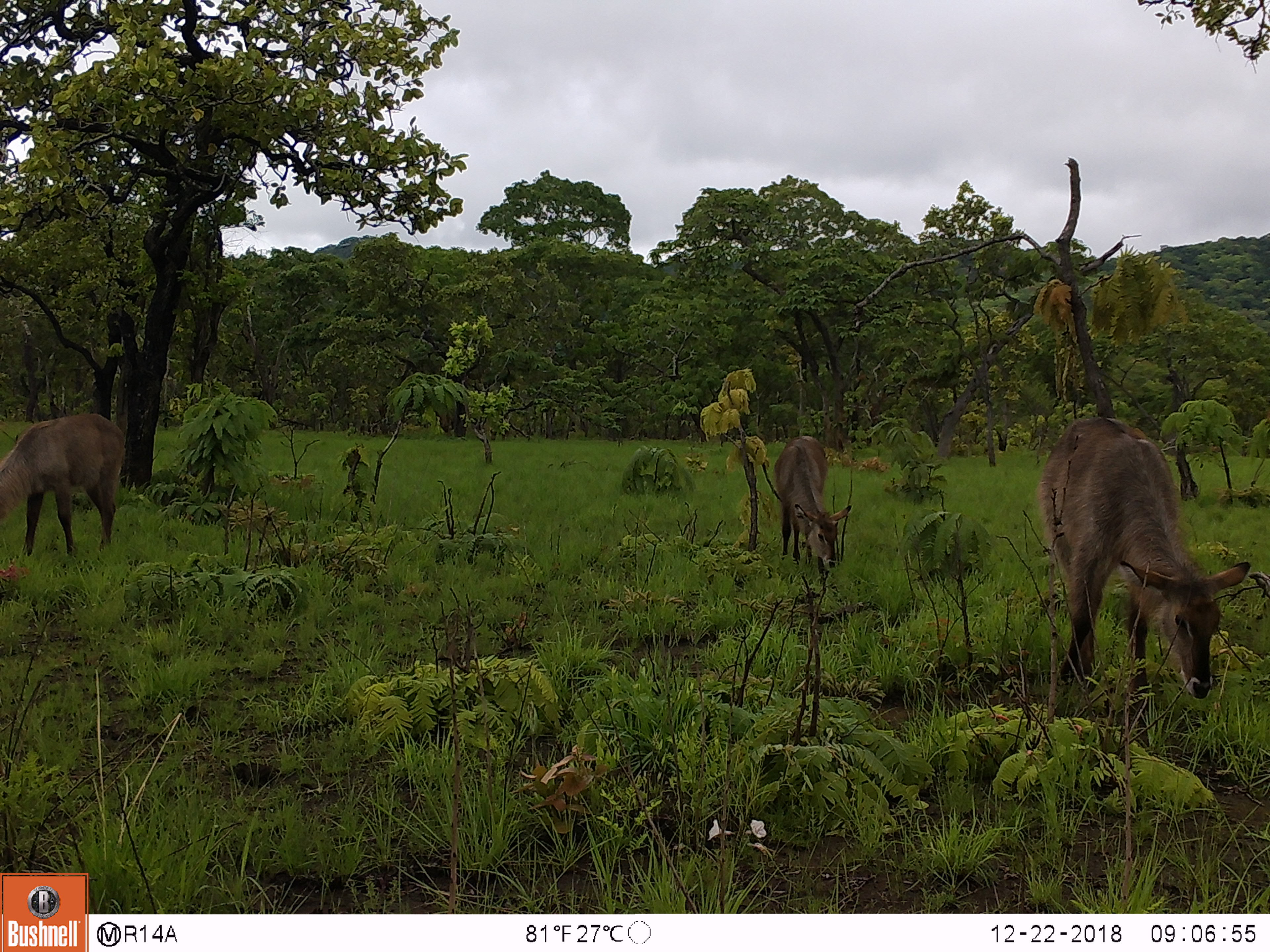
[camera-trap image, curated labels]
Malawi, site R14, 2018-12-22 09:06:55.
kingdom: Animalia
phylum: Chordata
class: Mammalia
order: Artiodactyla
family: Bovidae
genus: Kobus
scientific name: Kobus ellipsiprymnus ellipsiprymnus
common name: common waterbuck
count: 3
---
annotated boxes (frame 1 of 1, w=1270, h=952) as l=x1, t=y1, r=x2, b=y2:
common waterbuck: l=1030, t=412, r=1256, b=709; l=0, t=404, r=135, b=562; l=772, t=428, r=857, b=579